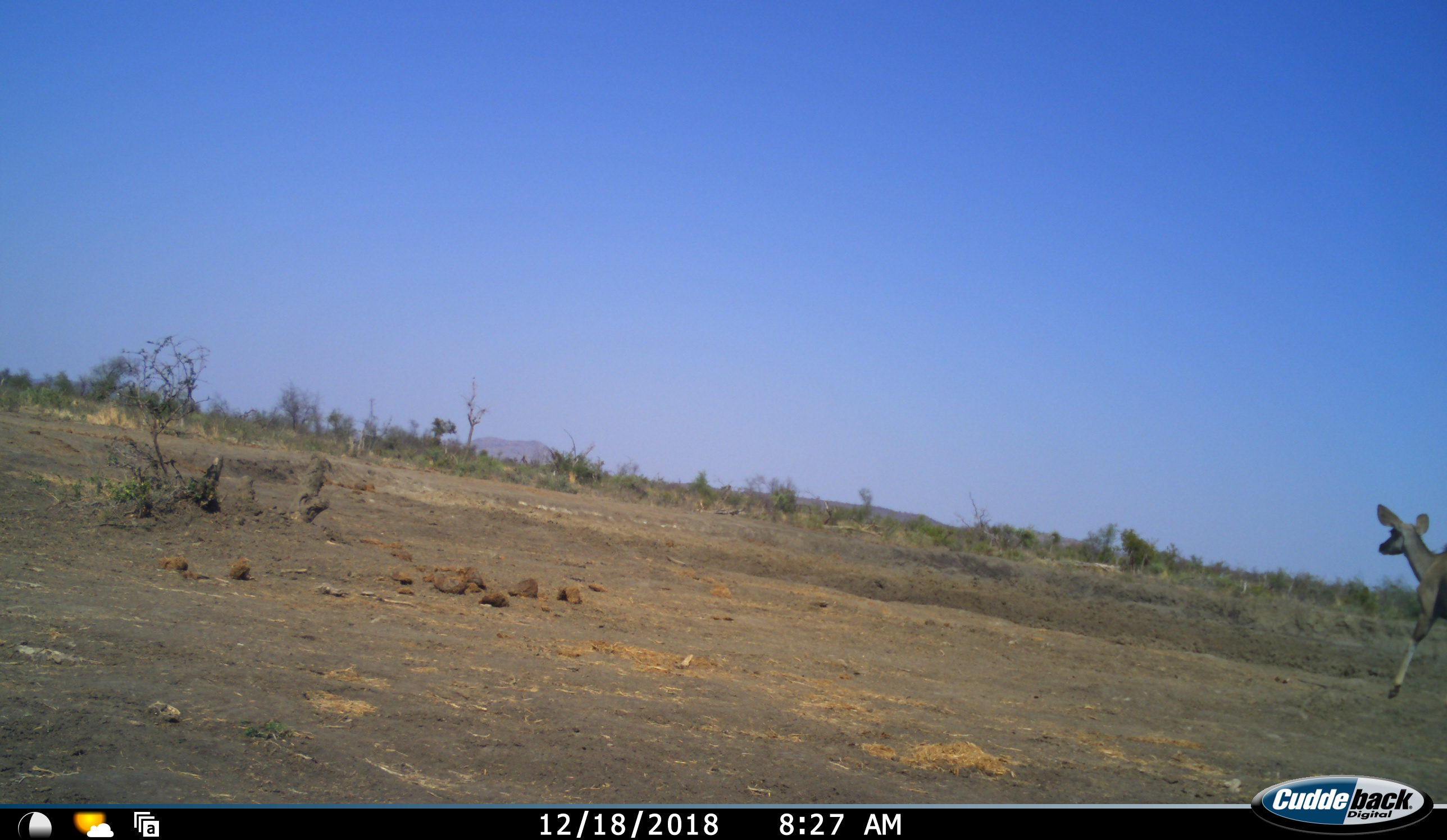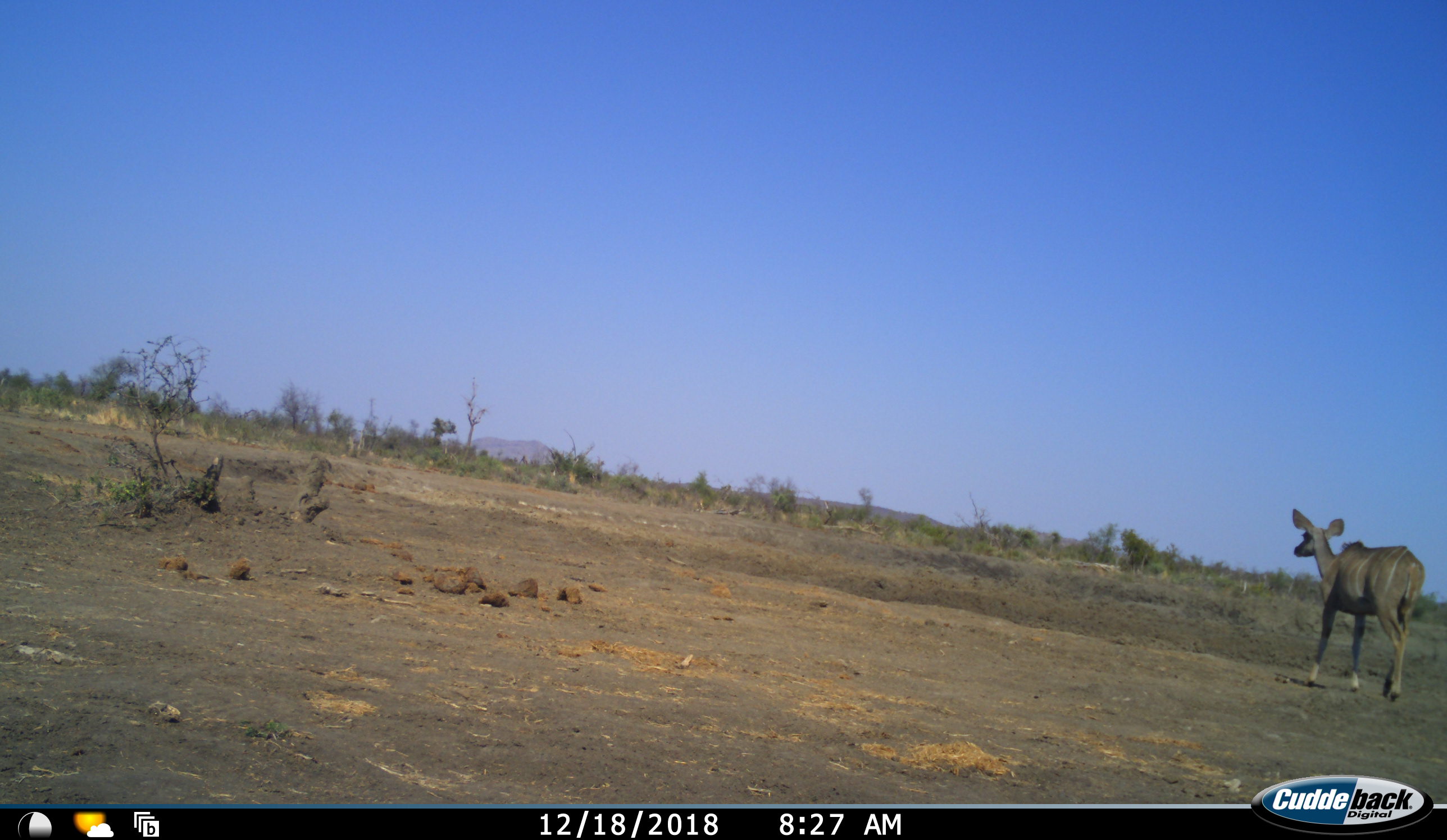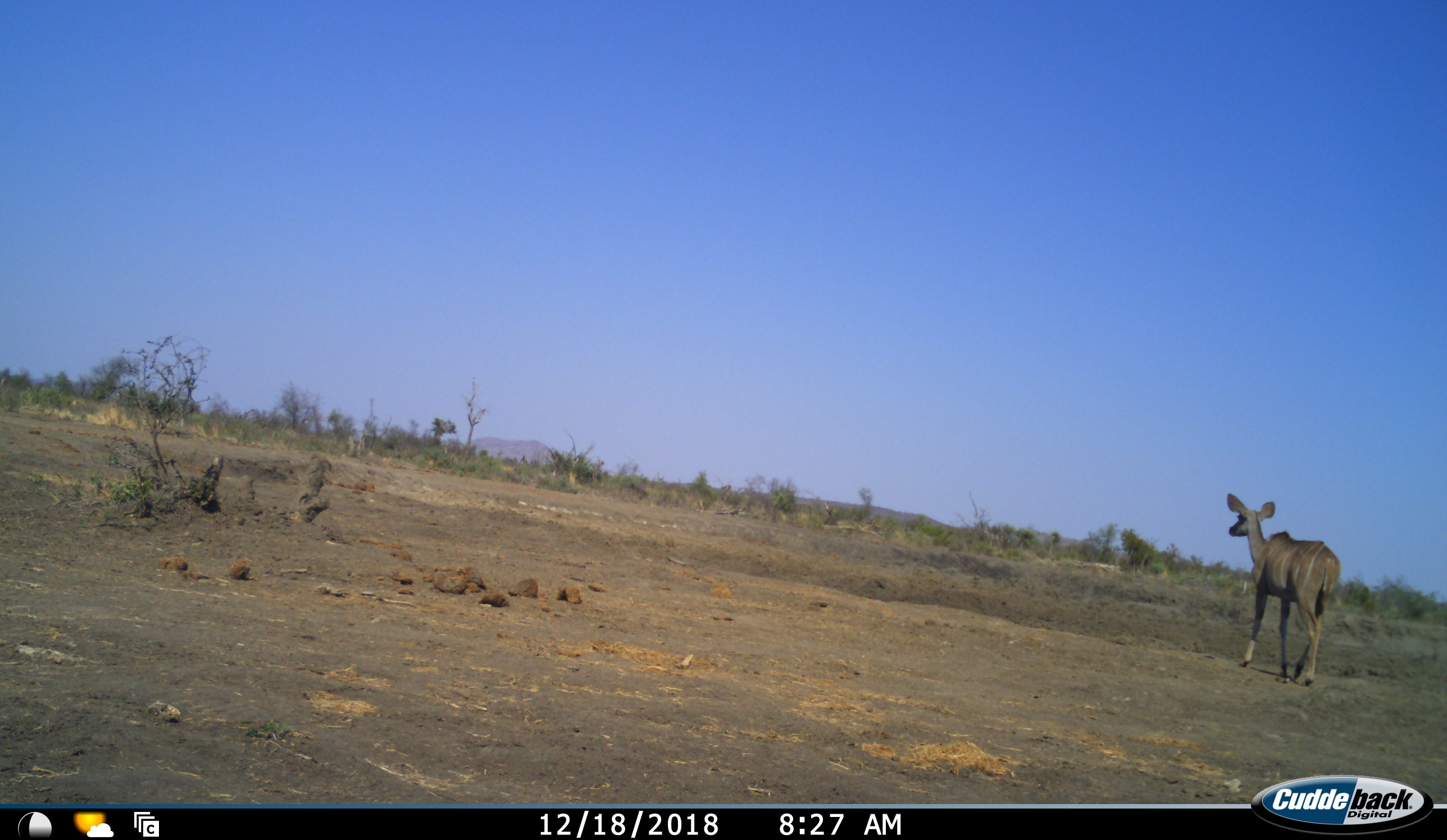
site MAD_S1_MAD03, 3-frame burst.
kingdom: Animalia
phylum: Chordata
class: Mammalia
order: Artiodactyla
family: Bovidae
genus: Tragelaphus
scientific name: Tragelaphus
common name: kudu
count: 1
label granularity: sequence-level